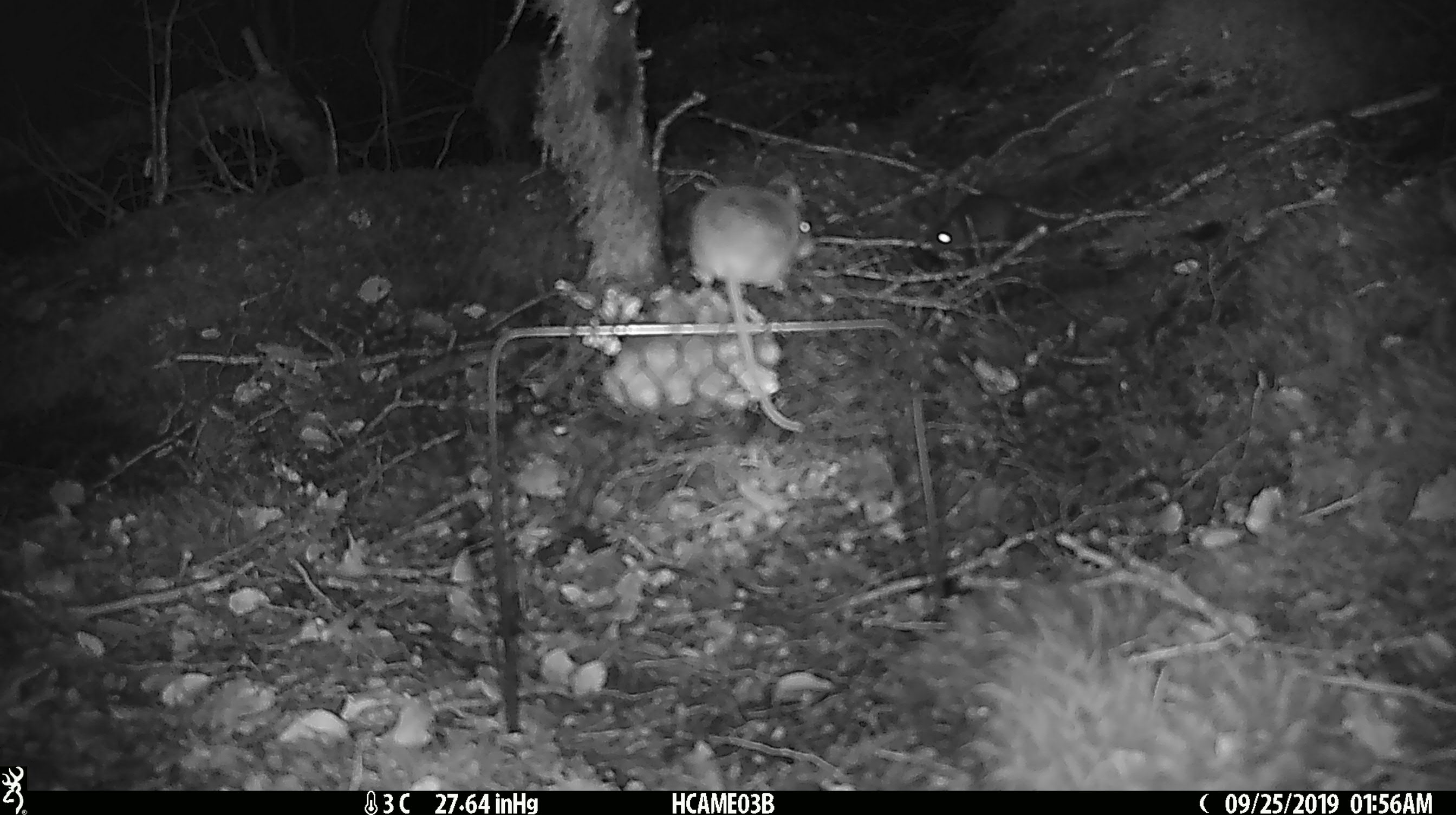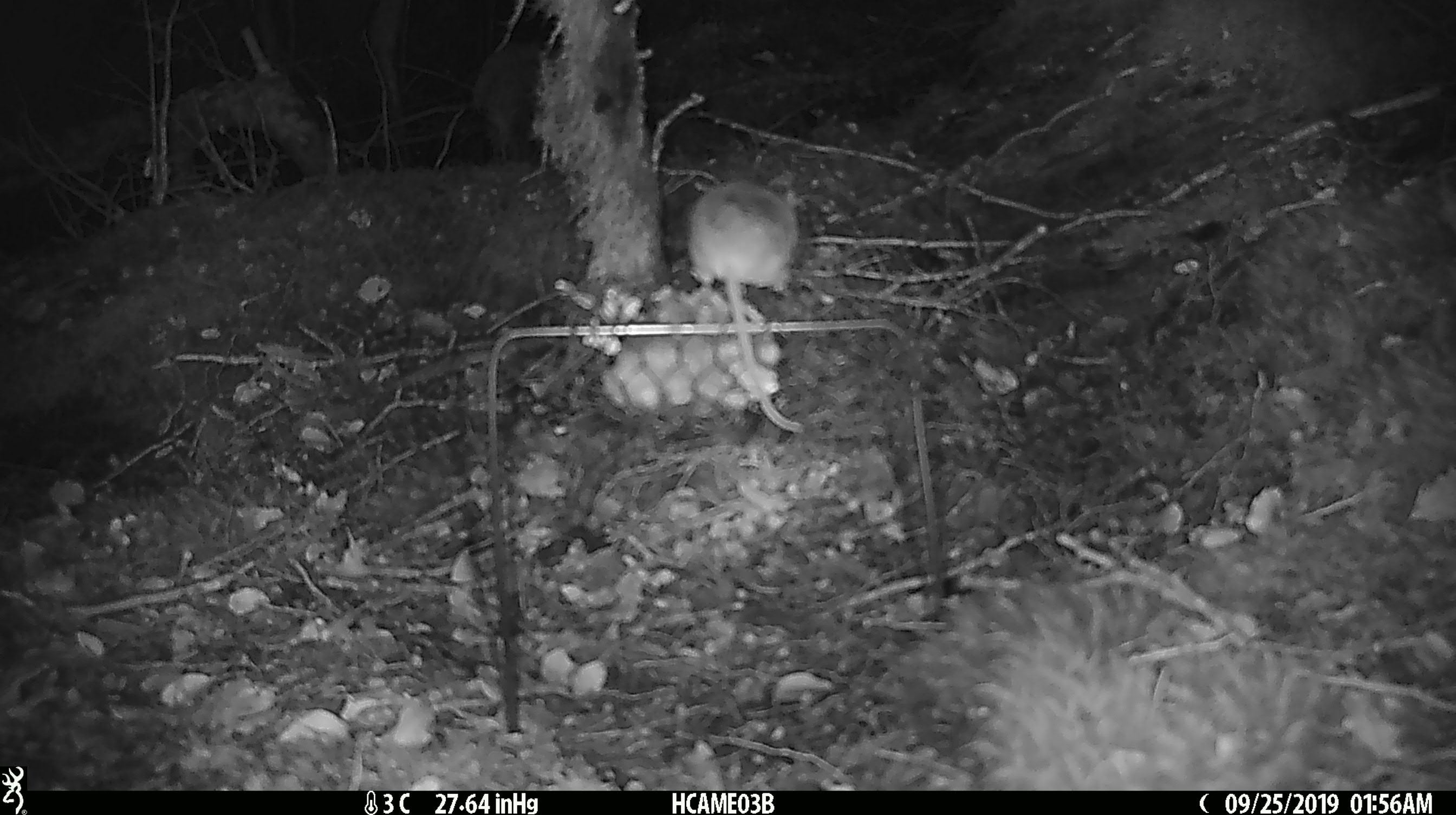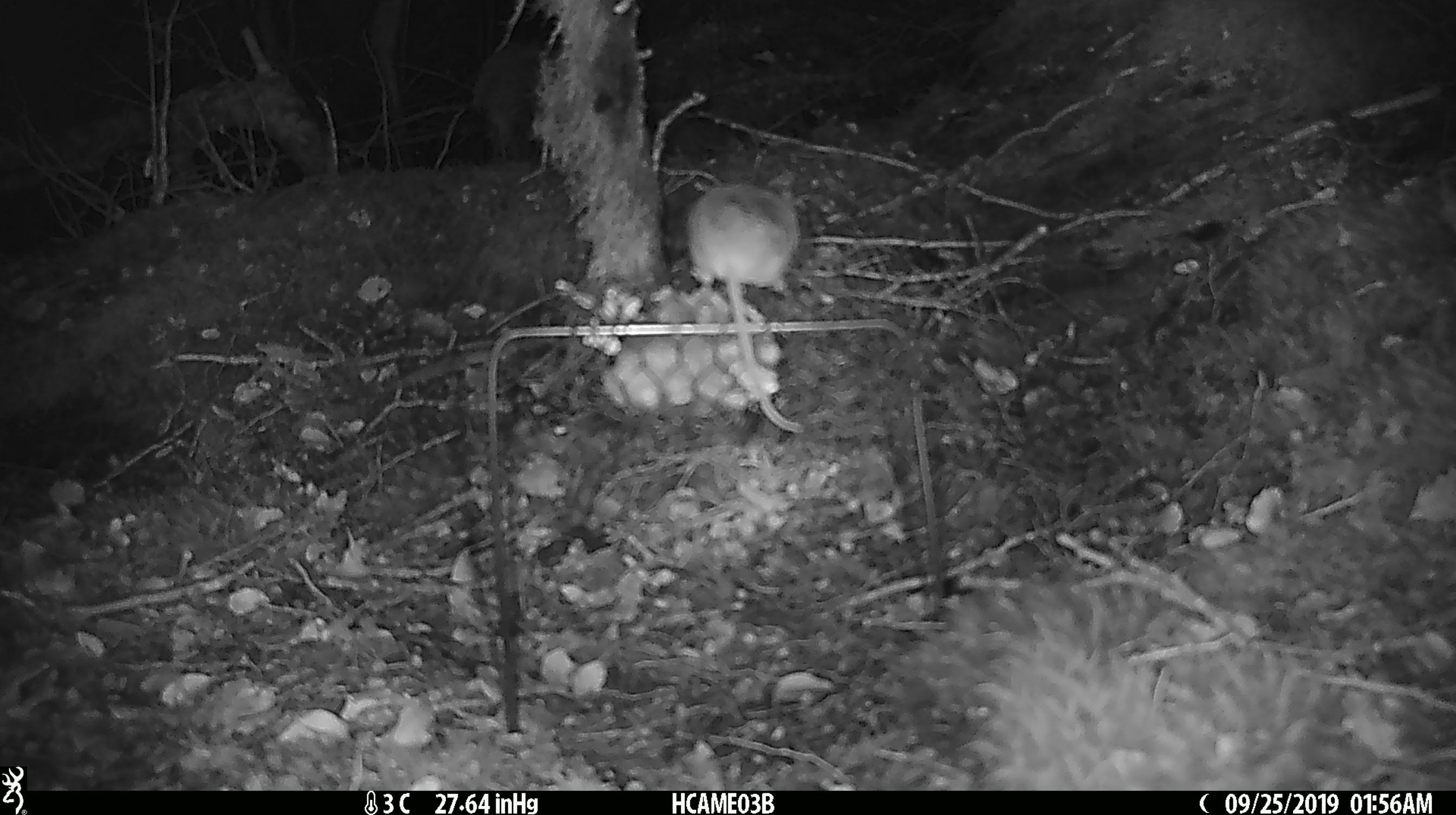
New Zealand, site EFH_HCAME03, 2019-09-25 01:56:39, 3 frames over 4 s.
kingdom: Animalia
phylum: Chordata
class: Mammalia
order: Rodentia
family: Muridae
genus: Mus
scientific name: Mus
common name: mouse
Mouse (Mus).